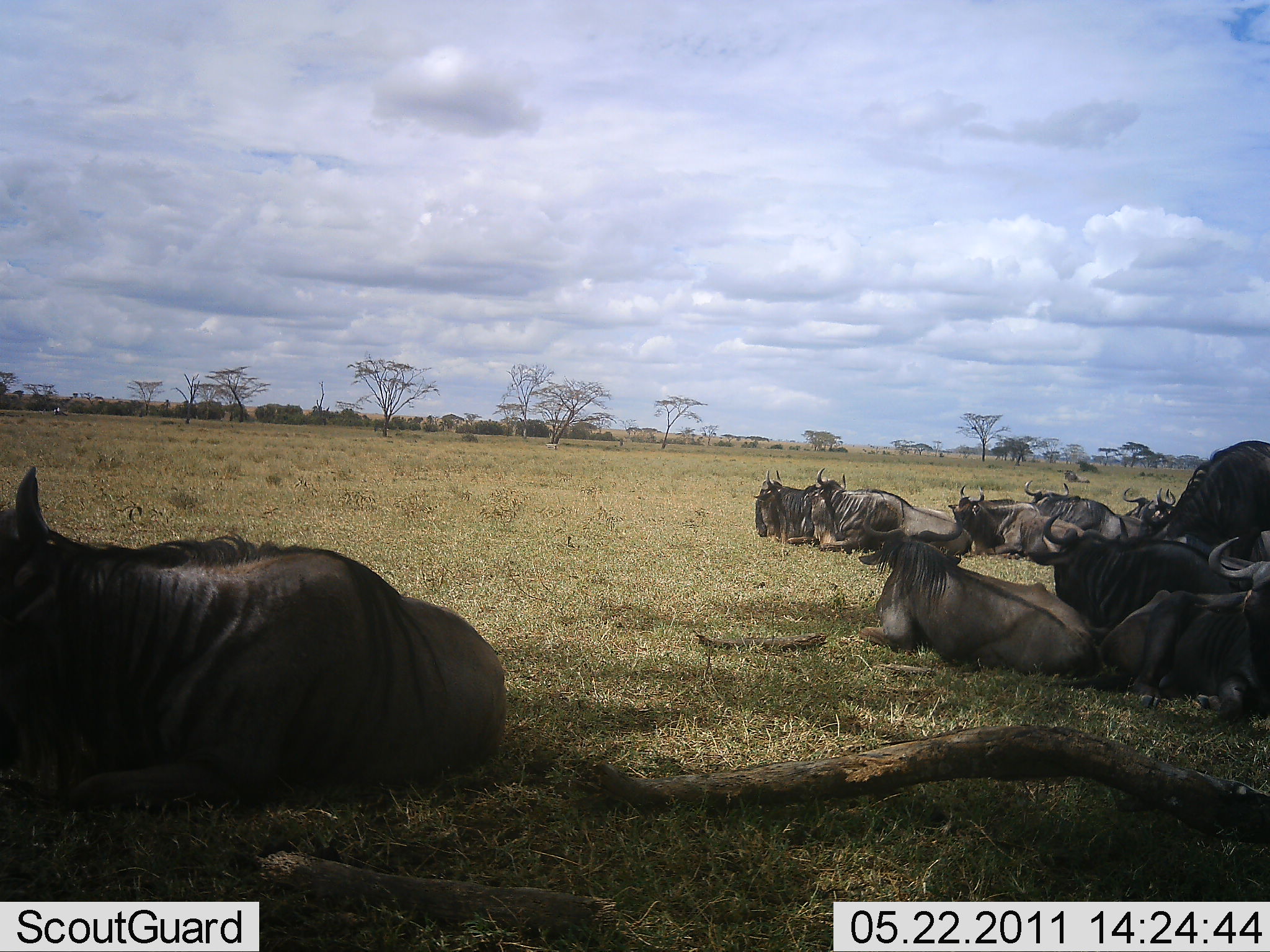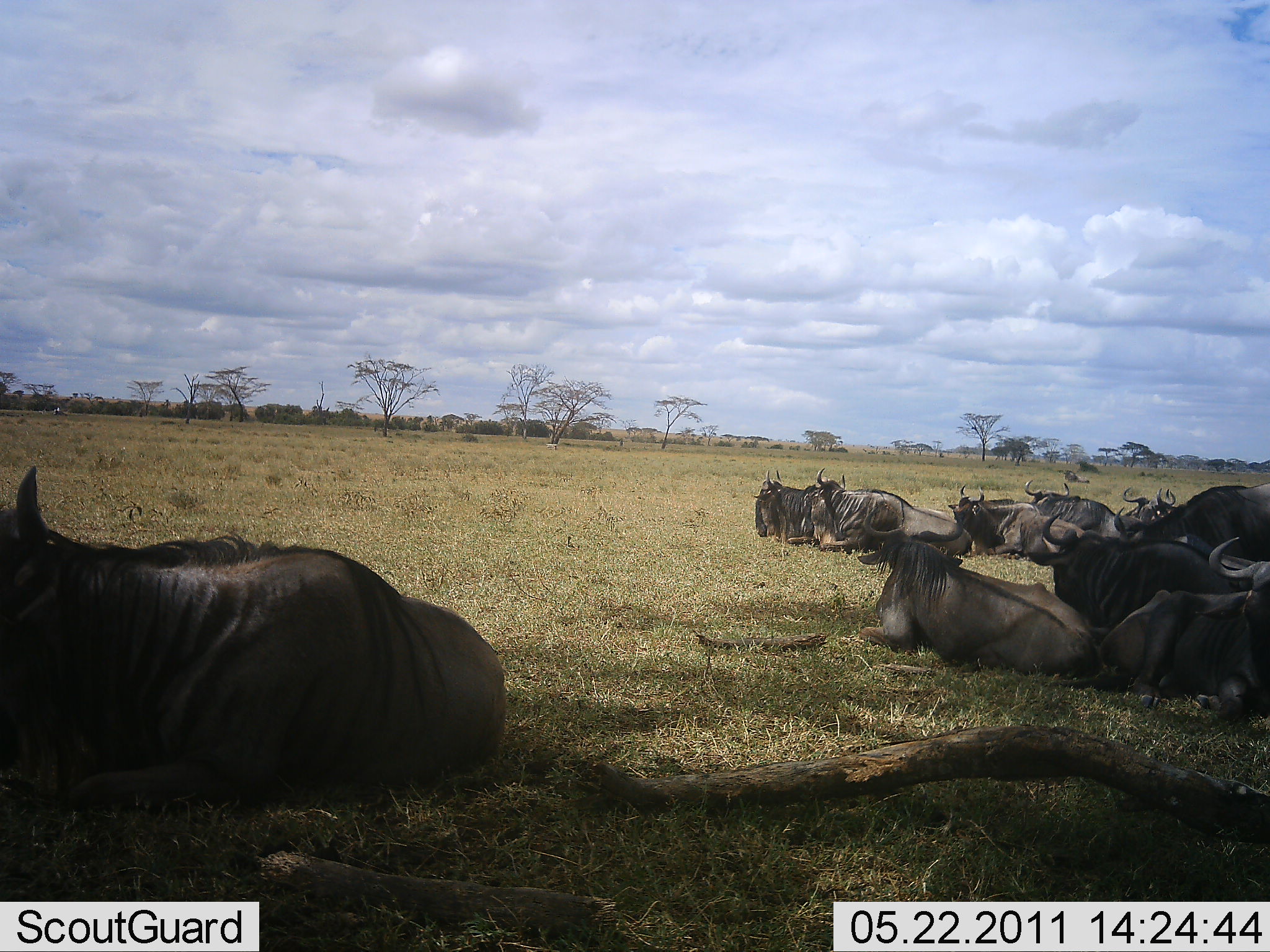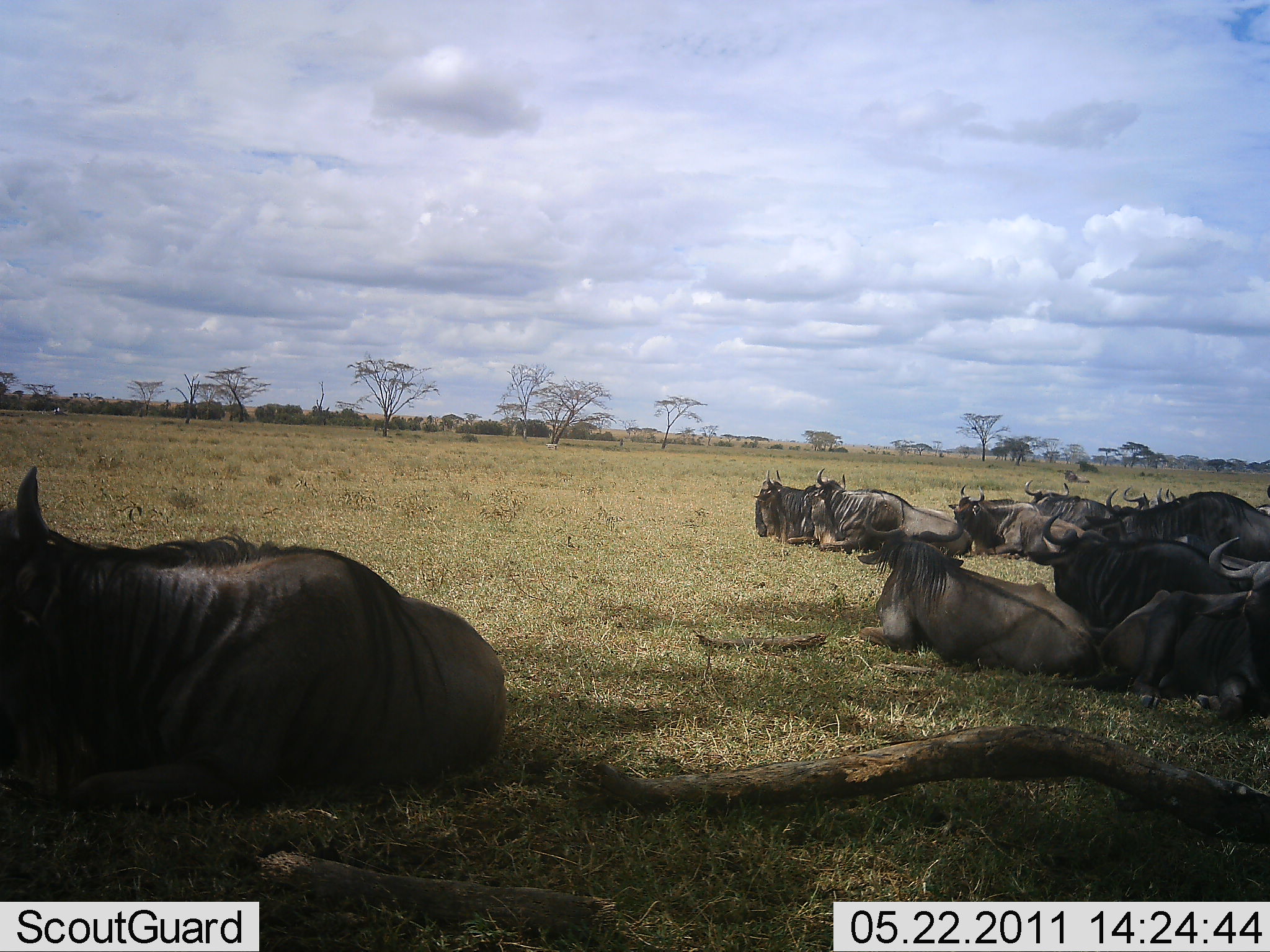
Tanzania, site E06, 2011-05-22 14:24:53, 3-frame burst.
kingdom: Animalia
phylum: Chordata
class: Mammalia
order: Artiodactyla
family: Bovidae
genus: Connochaetes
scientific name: Connochaetes taurinus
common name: blue wildebeest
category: wildebeest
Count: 11-50.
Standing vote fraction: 0%.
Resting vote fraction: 100%.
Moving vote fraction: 8%.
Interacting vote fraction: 8%.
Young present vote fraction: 0%.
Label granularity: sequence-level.